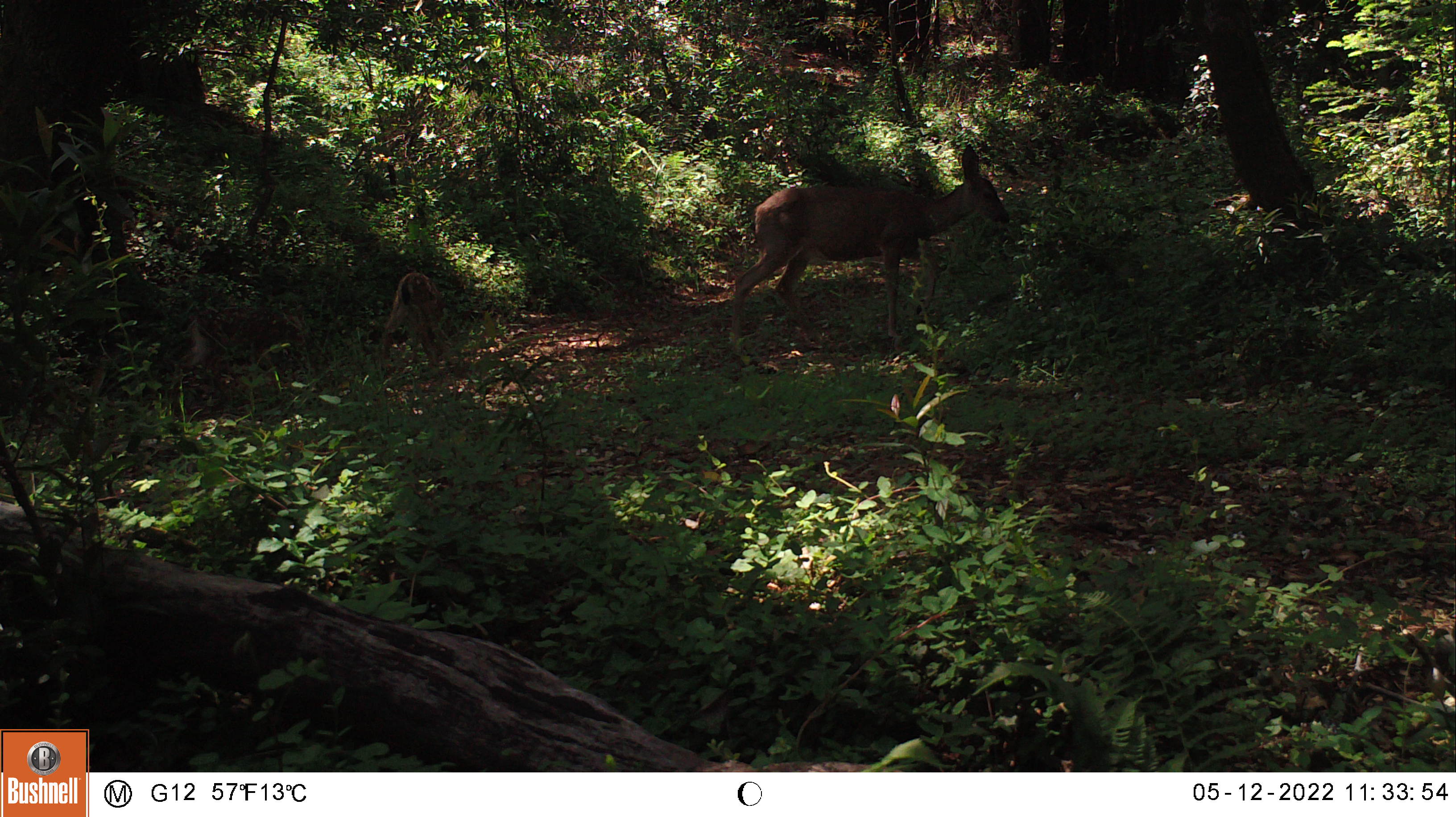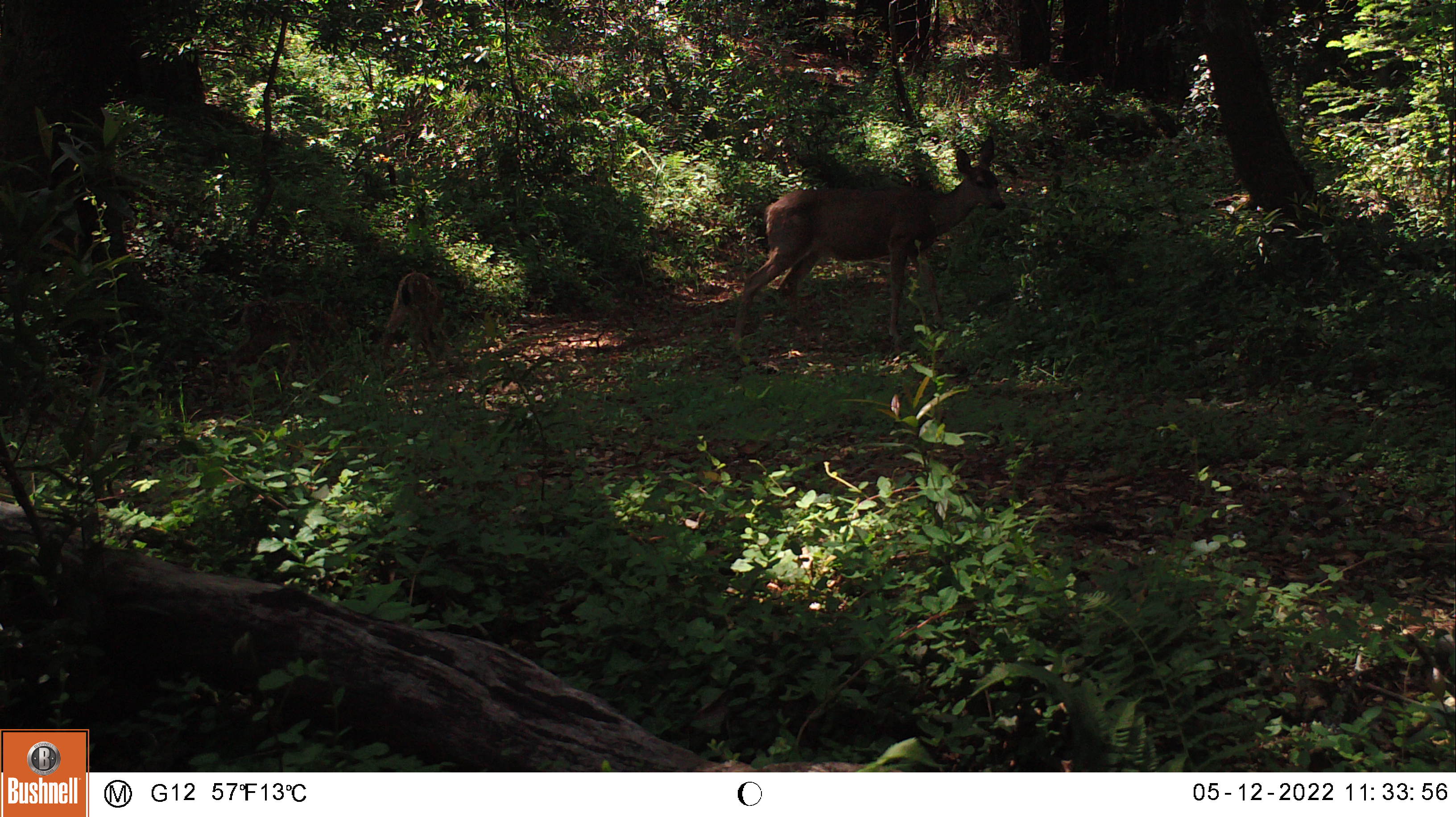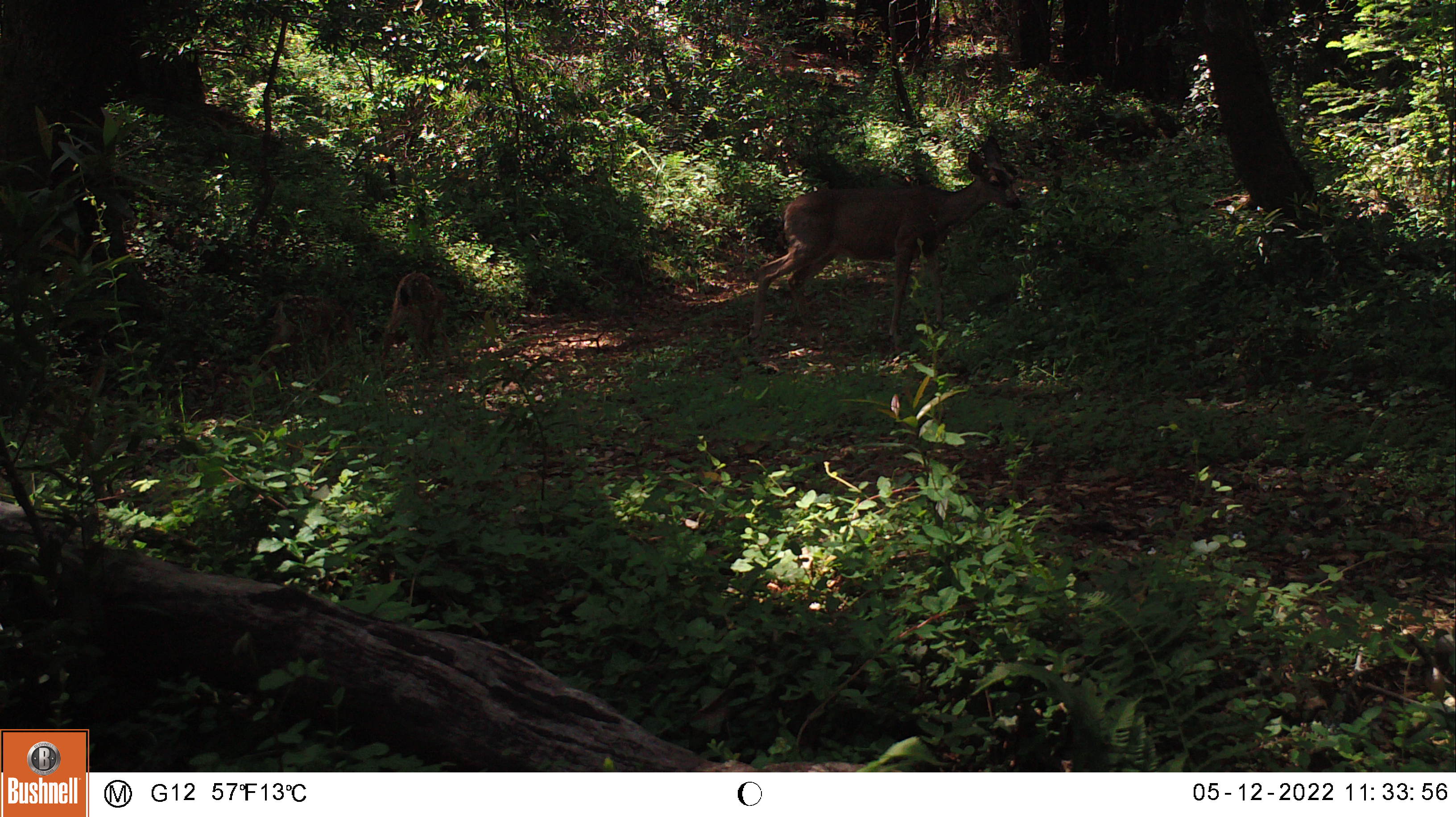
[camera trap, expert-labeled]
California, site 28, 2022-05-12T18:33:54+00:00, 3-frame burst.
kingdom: Animalia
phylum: Chordata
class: Mammalia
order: Artiodactyla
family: Cervidae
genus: Odocoileus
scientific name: Odocoileus hemionus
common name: mule deer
Mule deer (Odocoileus hemionus).